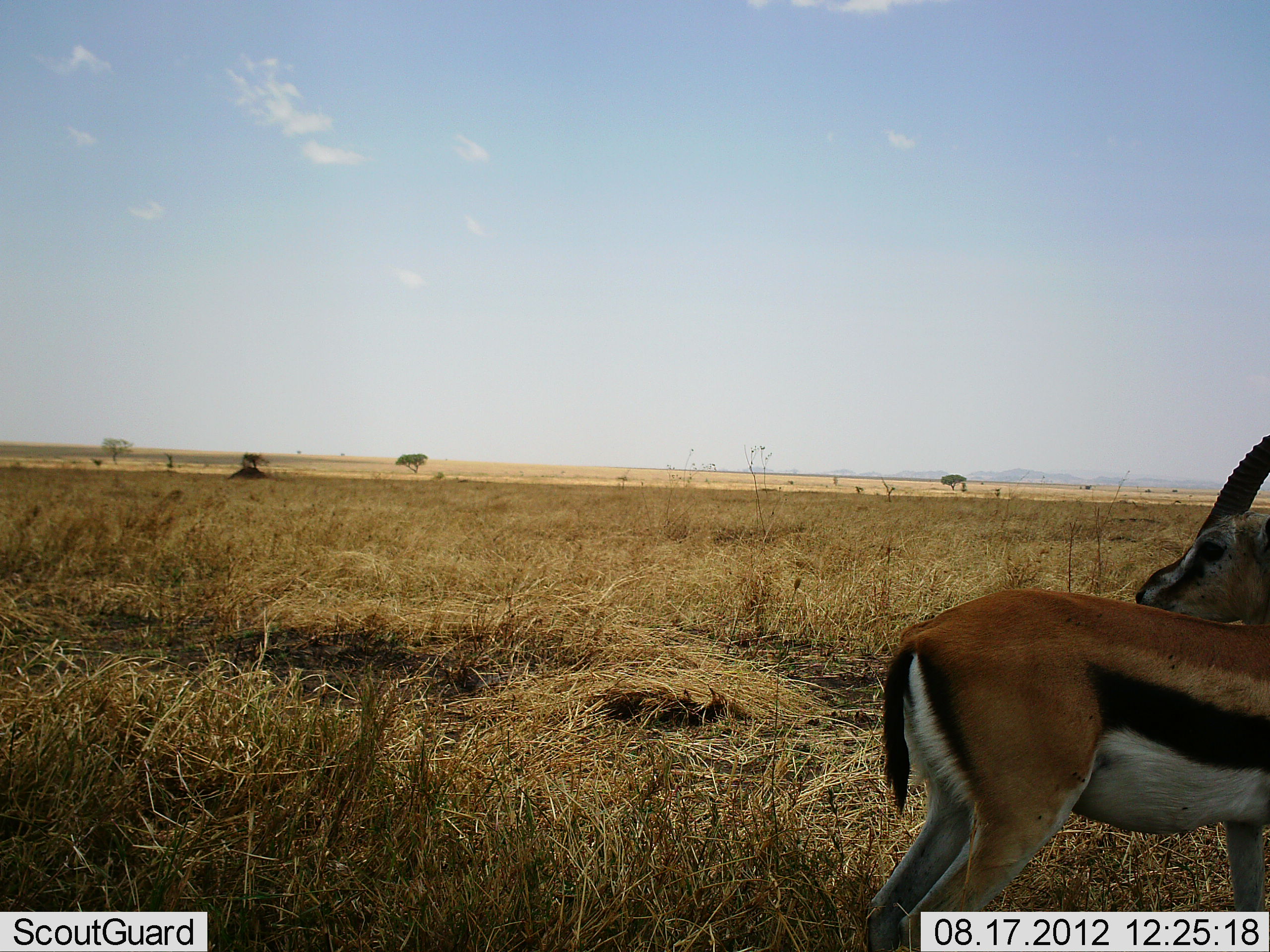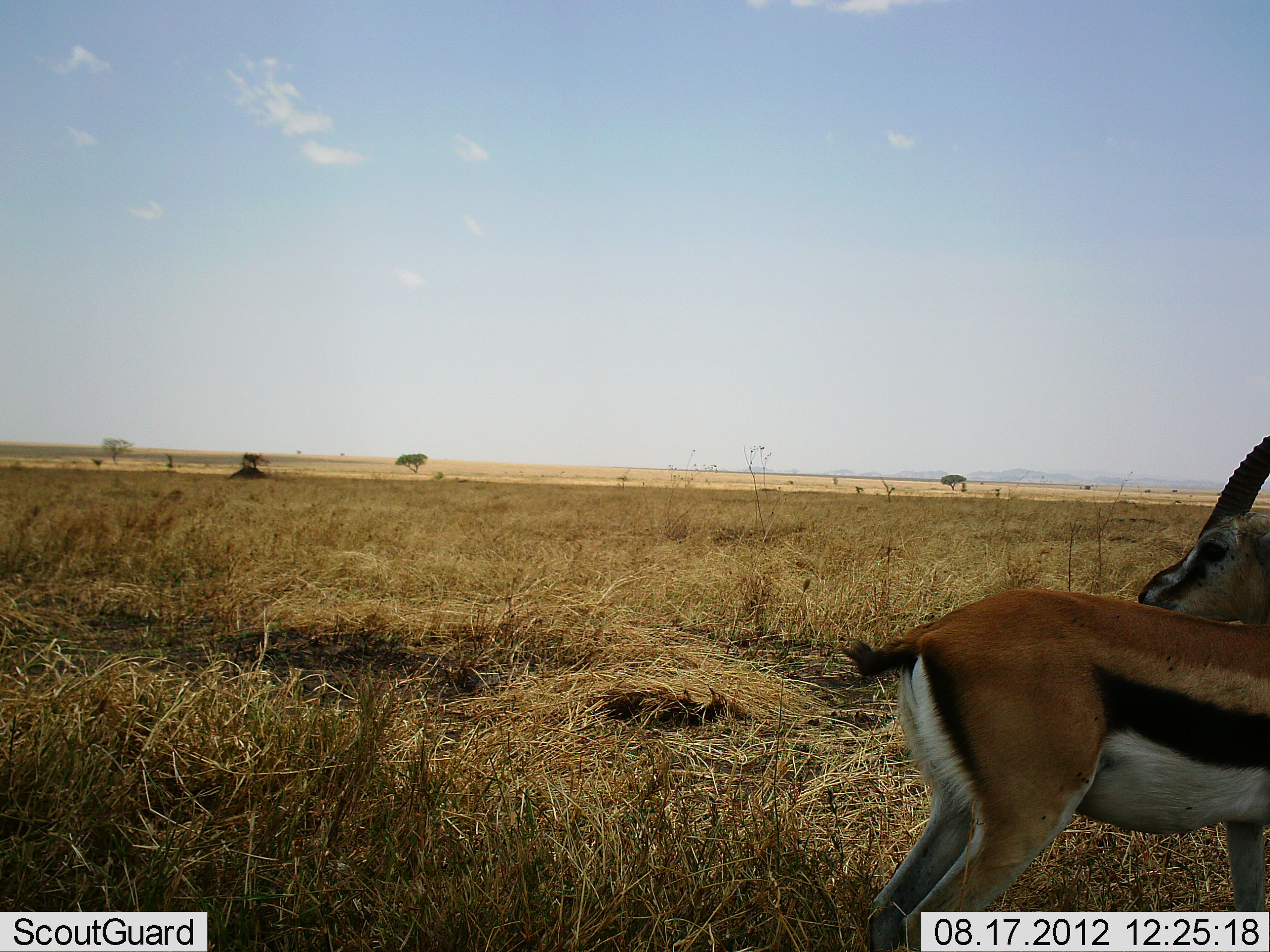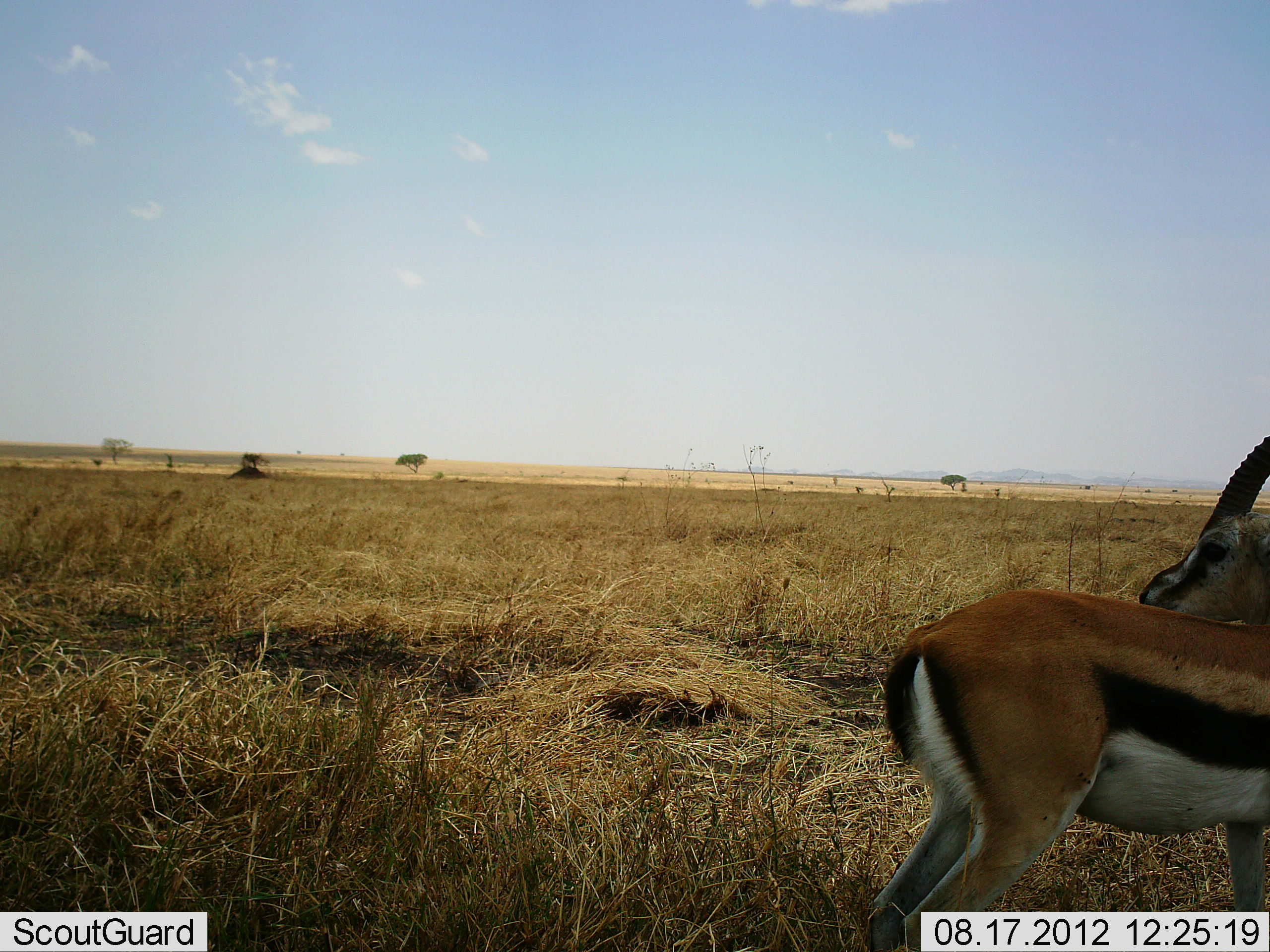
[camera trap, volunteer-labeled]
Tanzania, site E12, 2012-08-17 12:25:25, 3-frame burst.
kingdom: Animalia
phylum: Chordata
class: Mammalia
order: Artiodactyla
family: Bovidae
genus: Eudorcas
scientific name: Eudorcas thomsonii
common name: thomson's gazelle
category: gazellethomsons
Gazellethomsons (thomson's gazelle) (Eudorcas thomsonii), count 1. Behavior (volunteer vote fractions): standing 100%, resting 0%, moving 0%, interacting 0%. Young present (vote fraction): 0%. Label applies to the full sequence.